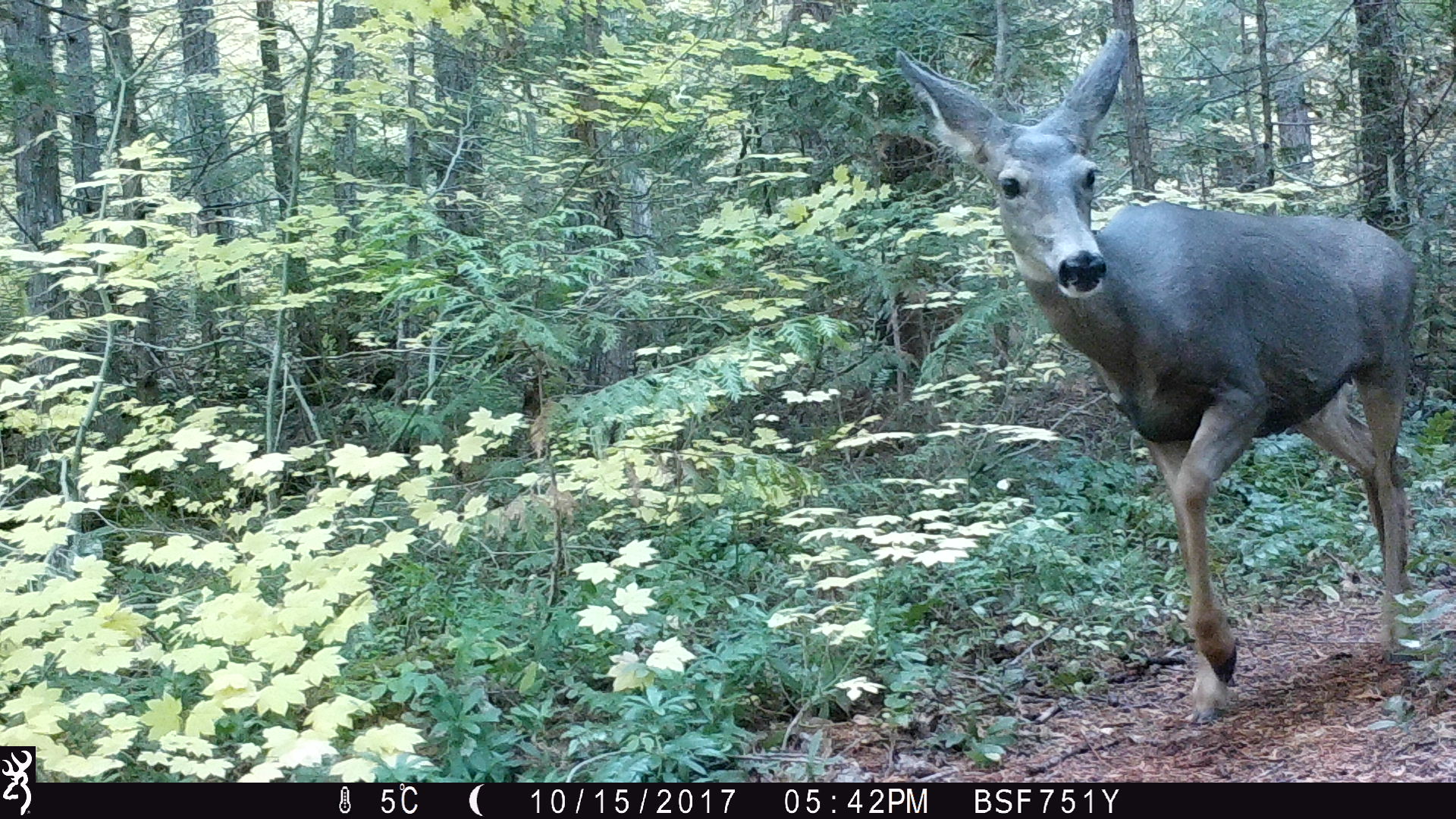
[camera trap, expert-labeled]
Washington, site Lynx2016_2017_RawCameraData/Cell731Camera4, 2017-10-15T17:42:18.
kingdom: Animalia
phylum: Chordata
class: Mammalia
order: Artiodactyla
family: Cervidae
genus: Odocoileus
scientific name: Odocoileus hemionus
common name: mule deer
Odocoileus hemionus (mule deer). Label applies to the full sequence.